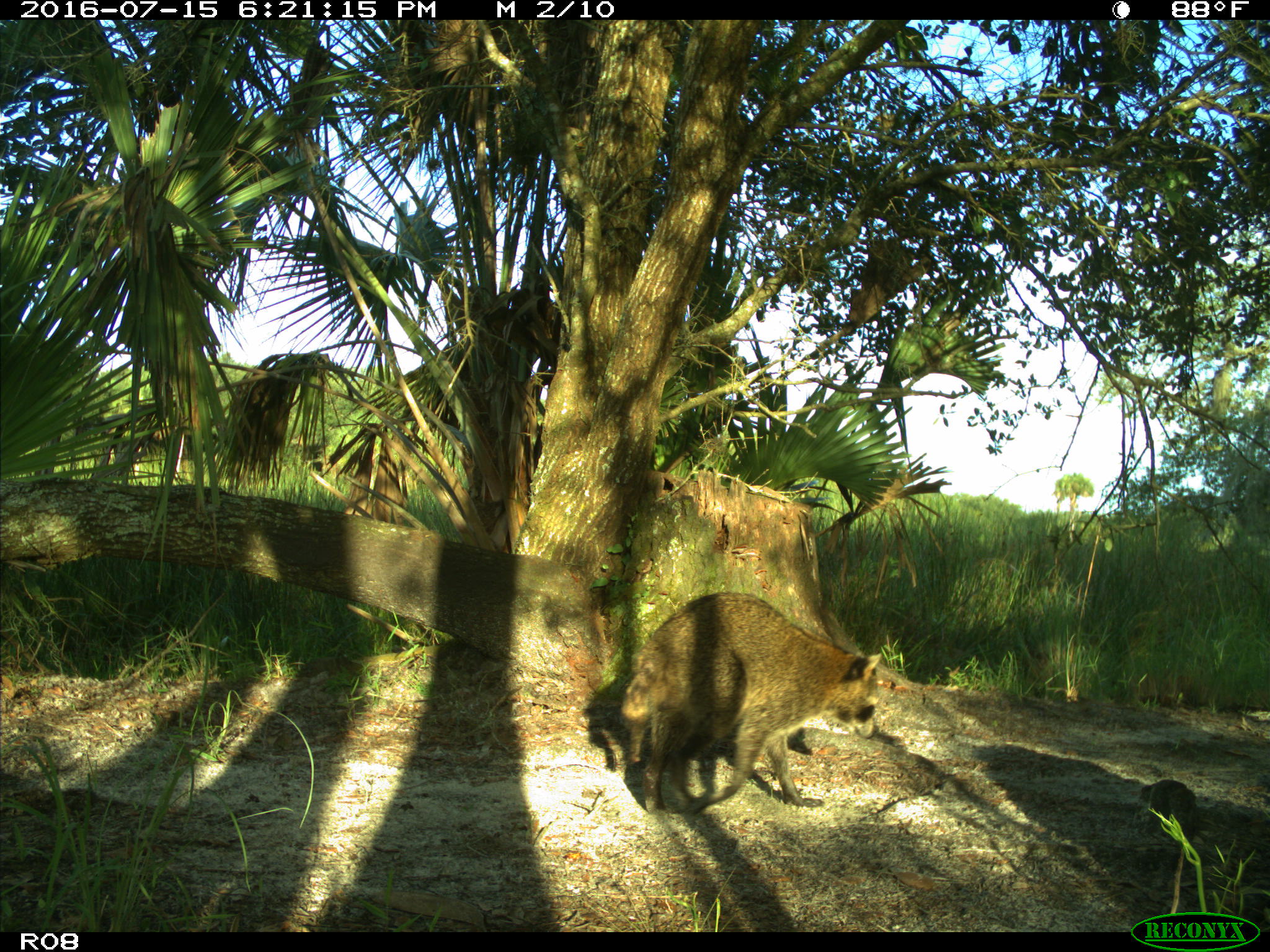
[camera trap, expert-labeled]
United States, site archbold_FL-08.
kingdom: Animalia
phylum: Chordata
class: Mammalia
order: Carnivora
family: Procyonidae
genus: Procyon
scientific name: Procyon lotor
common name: common raccoon